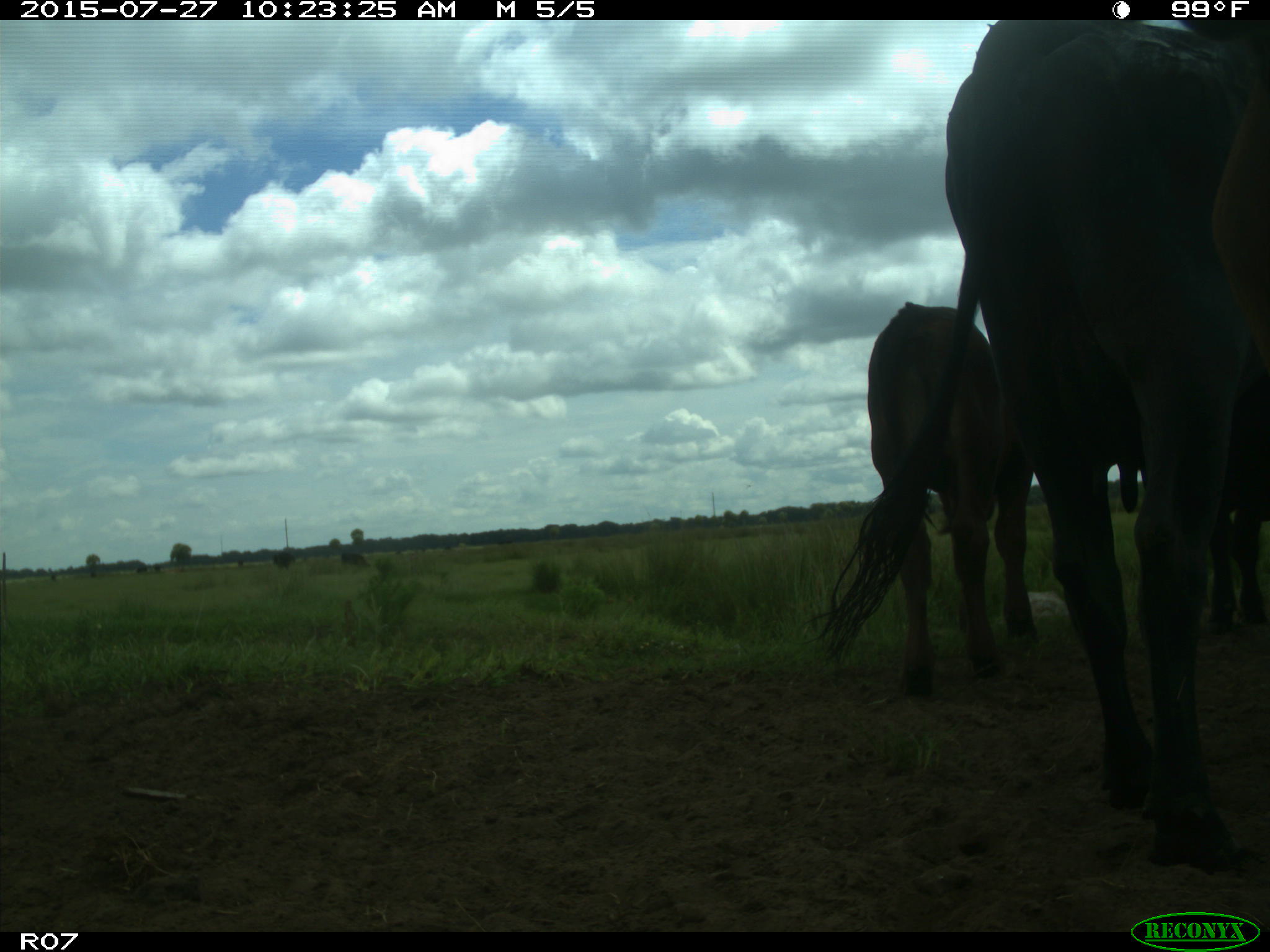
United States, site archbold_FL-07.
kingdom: Animalia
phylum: Chordata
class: Mammalia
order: Artiodactyla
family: Bovidae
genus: Bos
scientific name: Bos taurus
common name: domestic cow